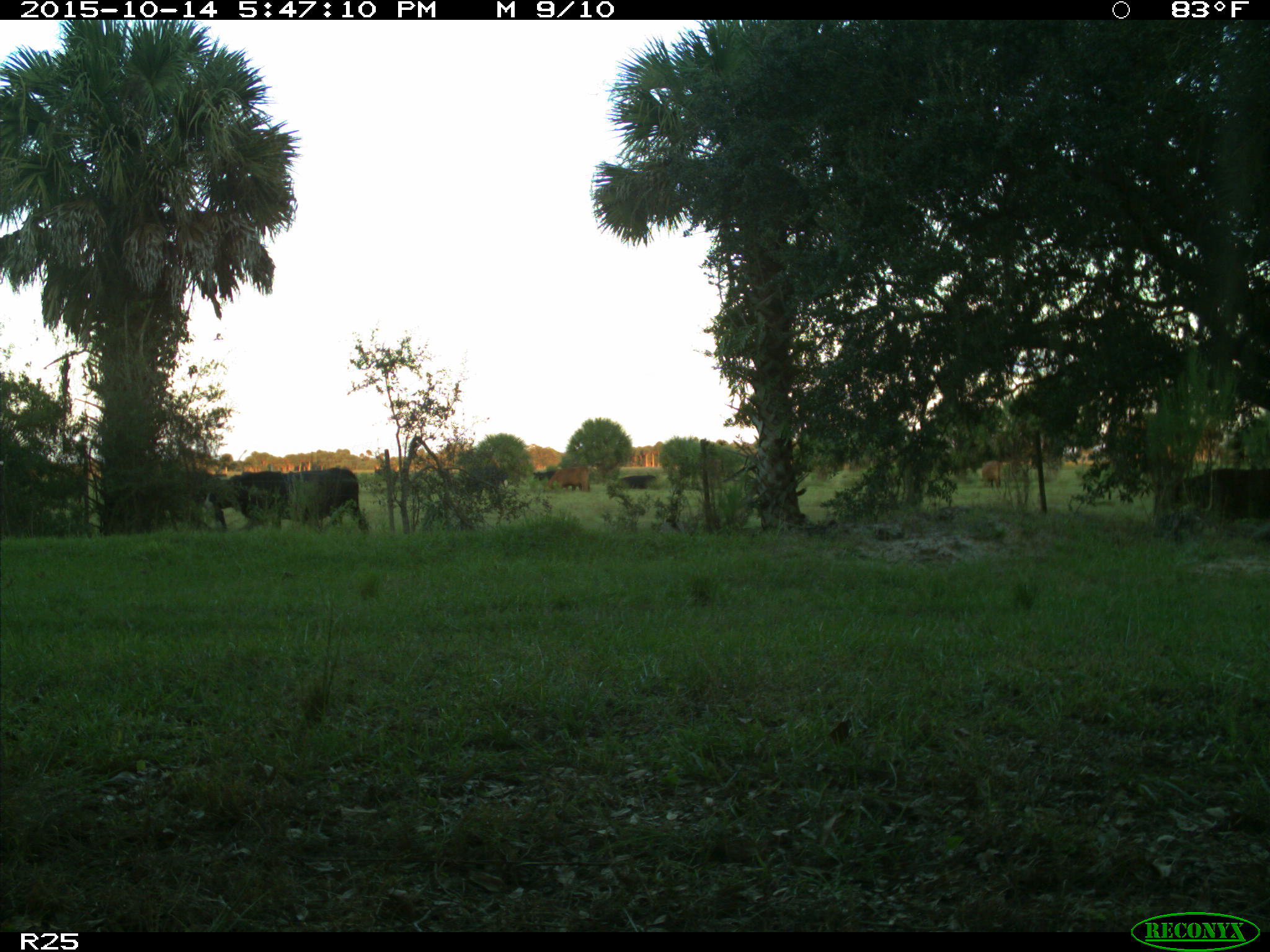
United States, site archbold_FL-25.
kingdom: Animalia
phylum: Chordata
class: Mammalia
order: Artiodactyla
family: Bovidae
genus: Bos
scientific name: Bos taurus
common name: domestic cow